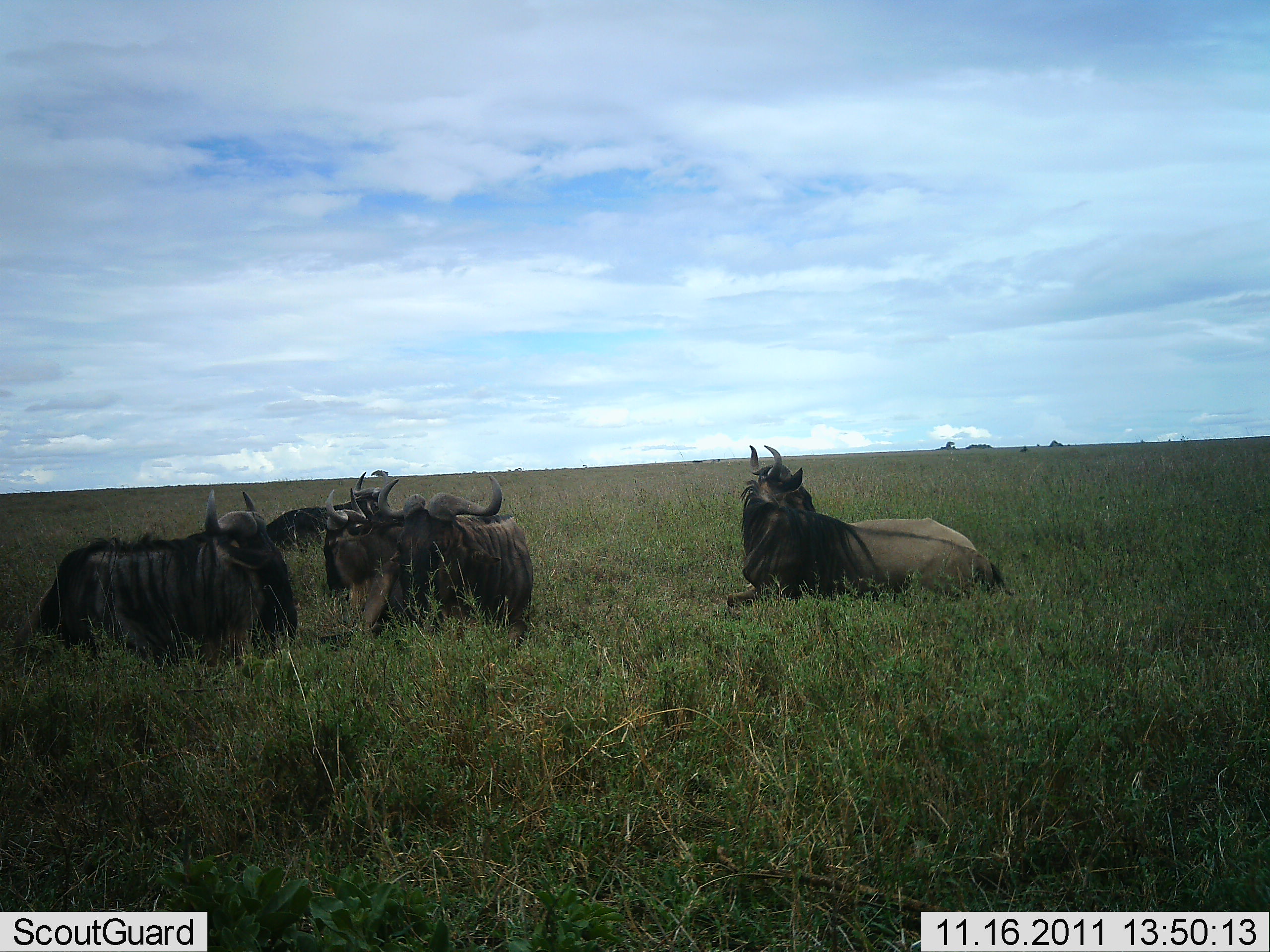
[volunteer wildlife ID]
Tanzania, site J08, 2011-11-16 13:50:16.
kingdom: Animalia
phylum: Chordata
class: Mammalia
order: Artiodactyla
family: Bovidae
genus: Connochaetes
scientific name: Connochaetes taurinus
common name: blue wildebeest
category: wildebeest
Wildebeest (blue wildebeest) (Connochaetes taurinus), count 5. Behavior (volunteer vote fractions): standing 0%, resting 100%, moving 0%, interacting 8%. Young present (vote fraction): 0%. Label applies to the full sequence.